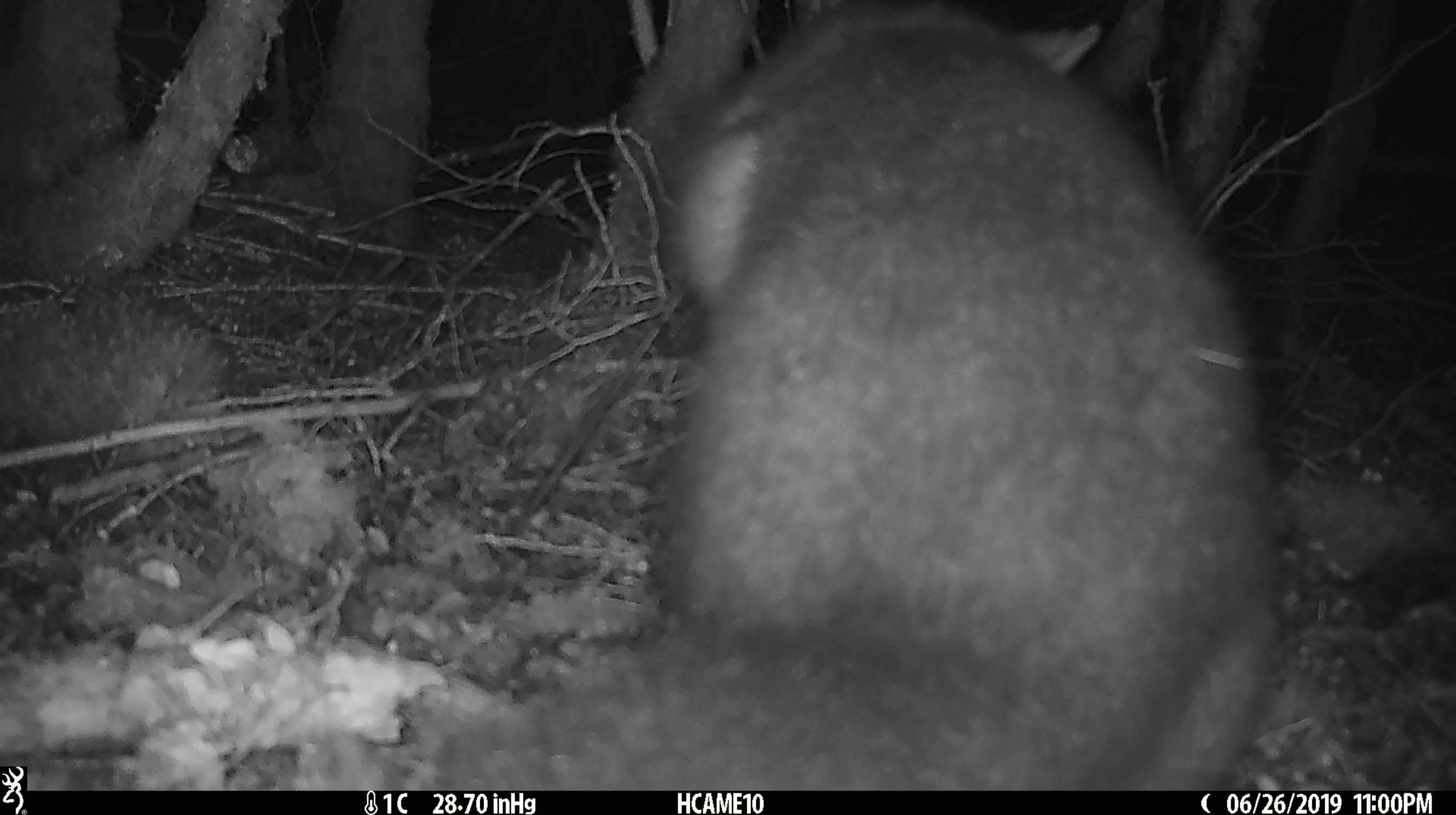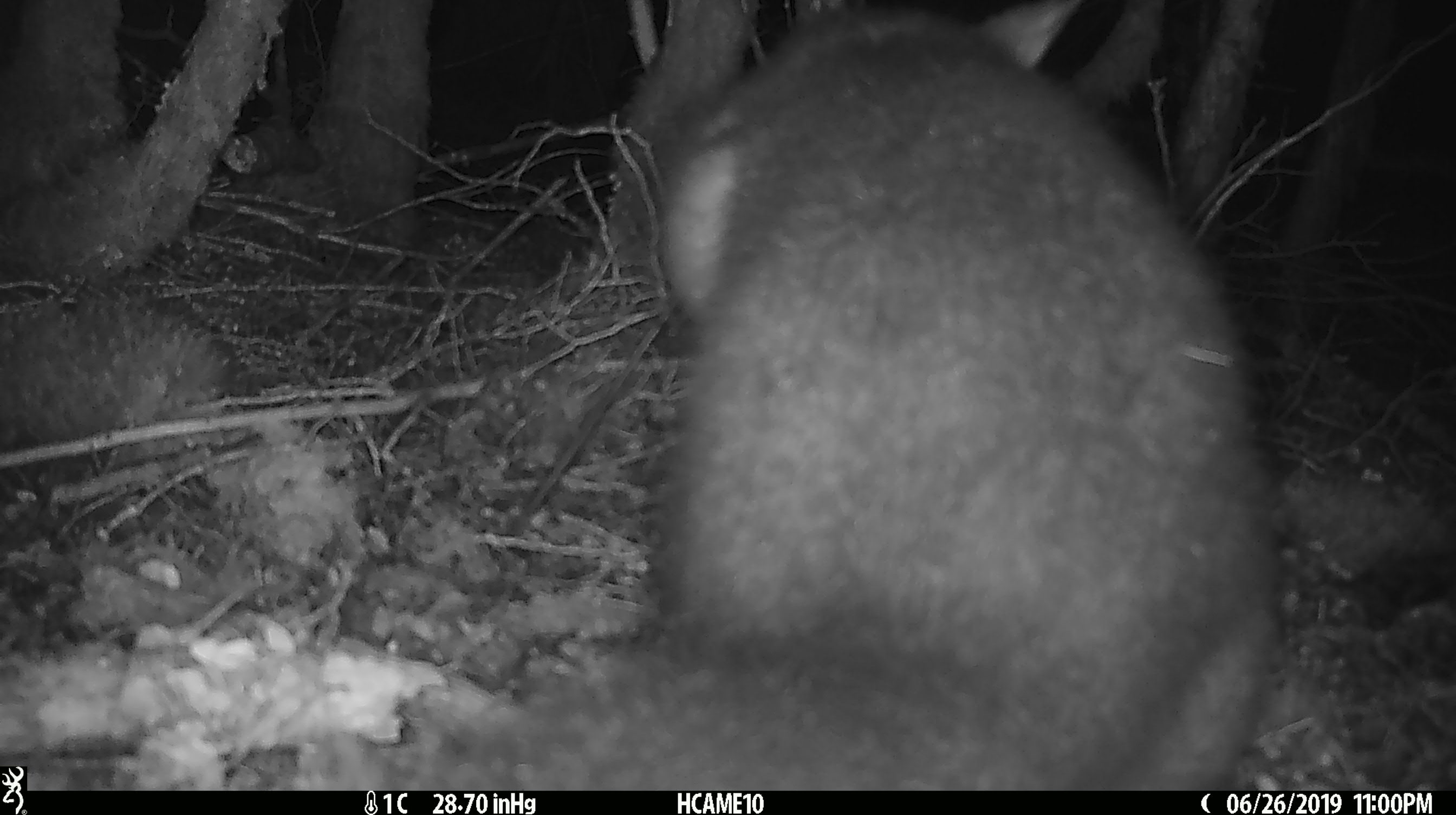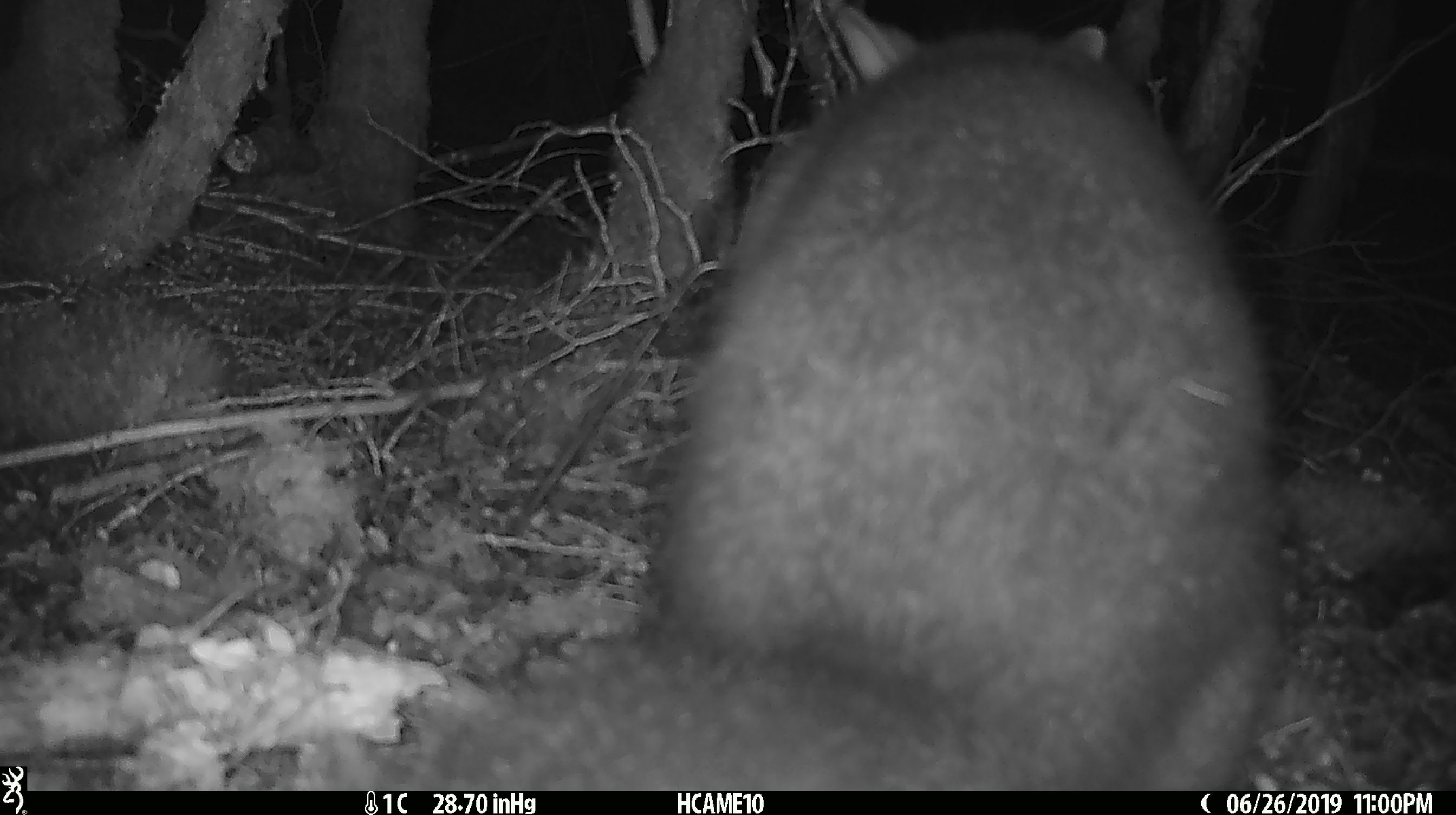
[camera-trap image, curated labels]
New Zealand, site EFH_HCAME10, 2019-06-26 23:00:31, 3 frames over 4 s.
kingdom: Animalia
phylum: Chordata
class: Mammalia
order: Diprotodontia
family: Phalangeridae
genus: Trichosurus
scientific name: Trichosurus vulpecula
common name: common brushtail possum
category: possum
Possum (common brushtail possum) (Trichosurus vulpecula).